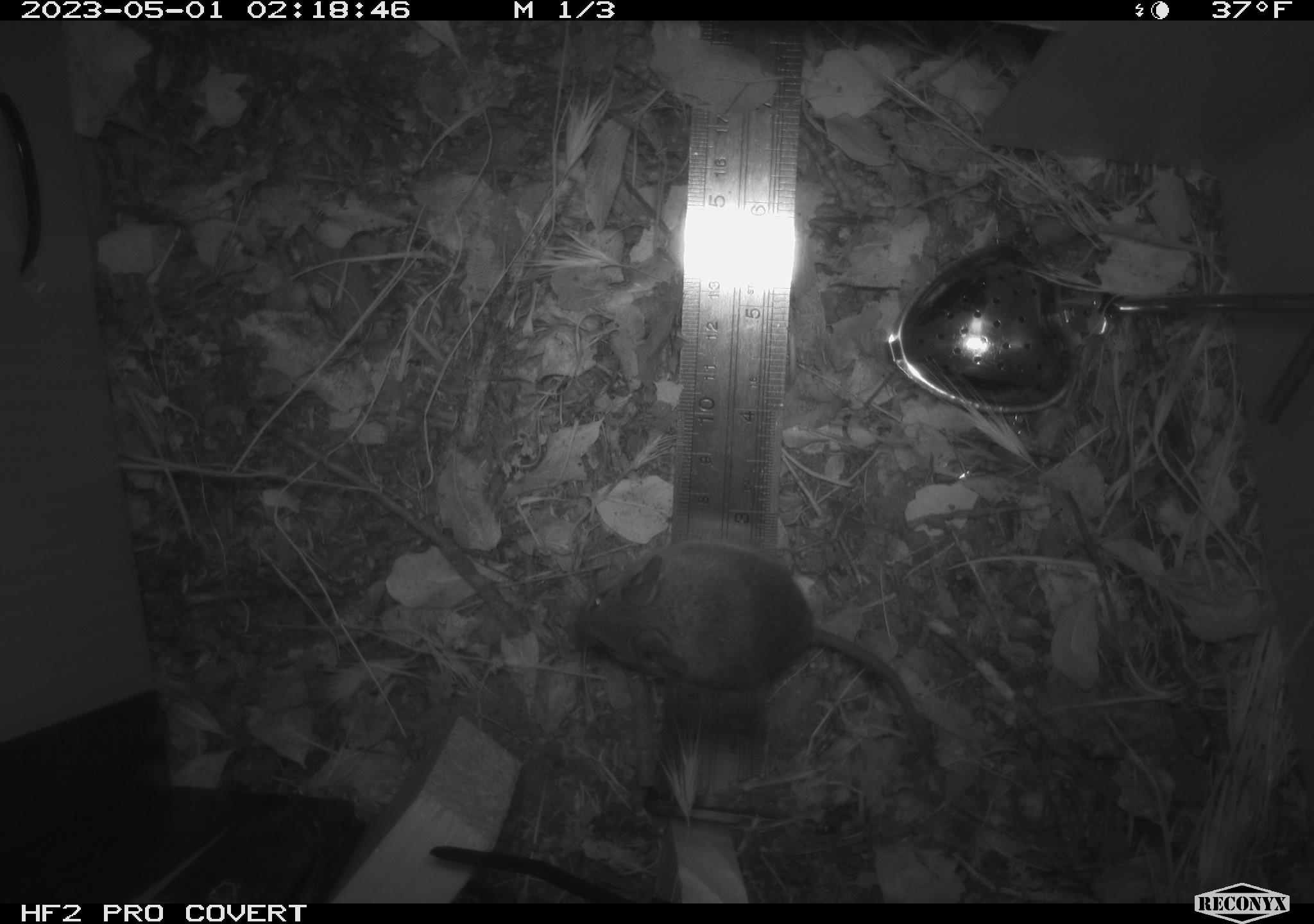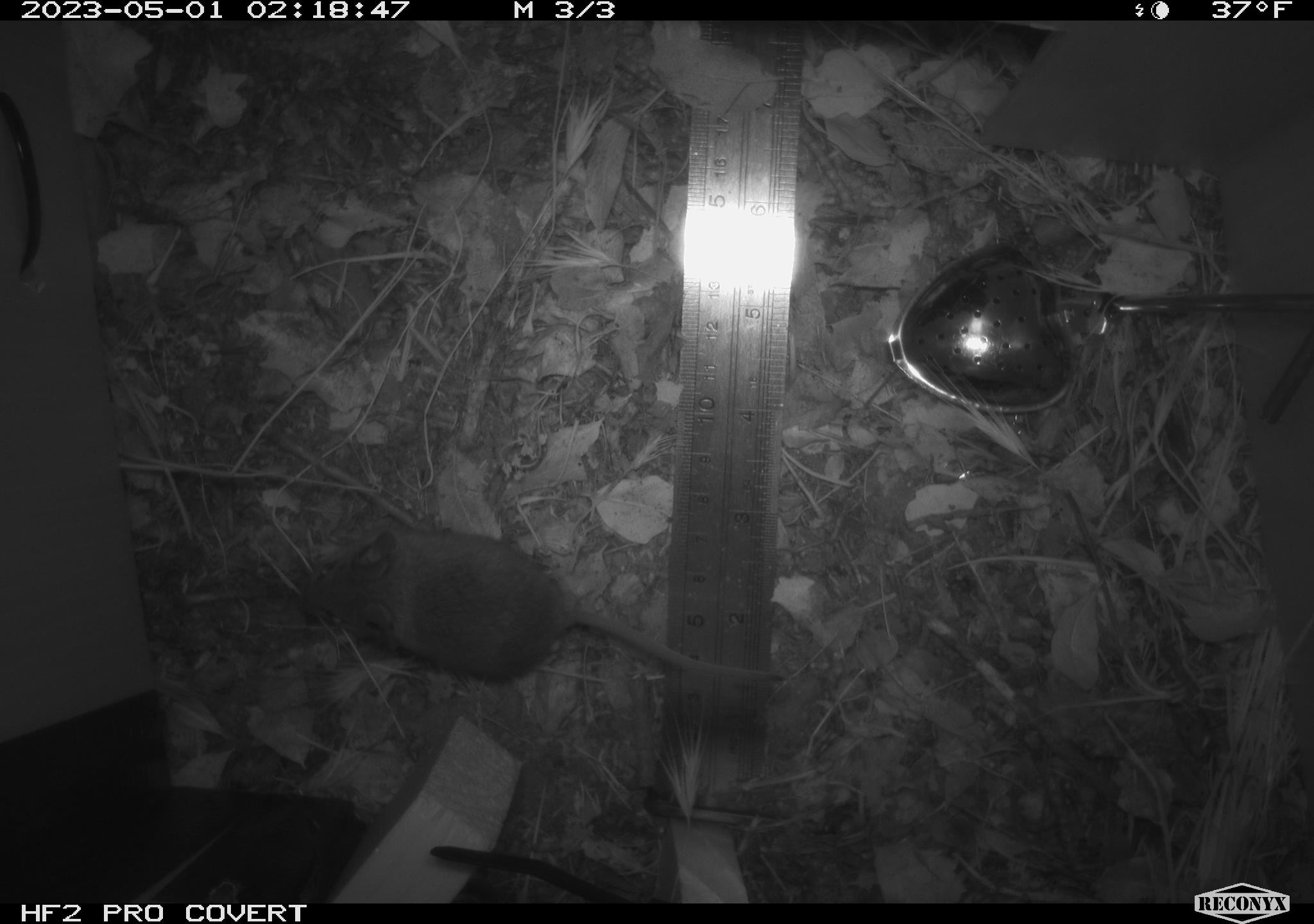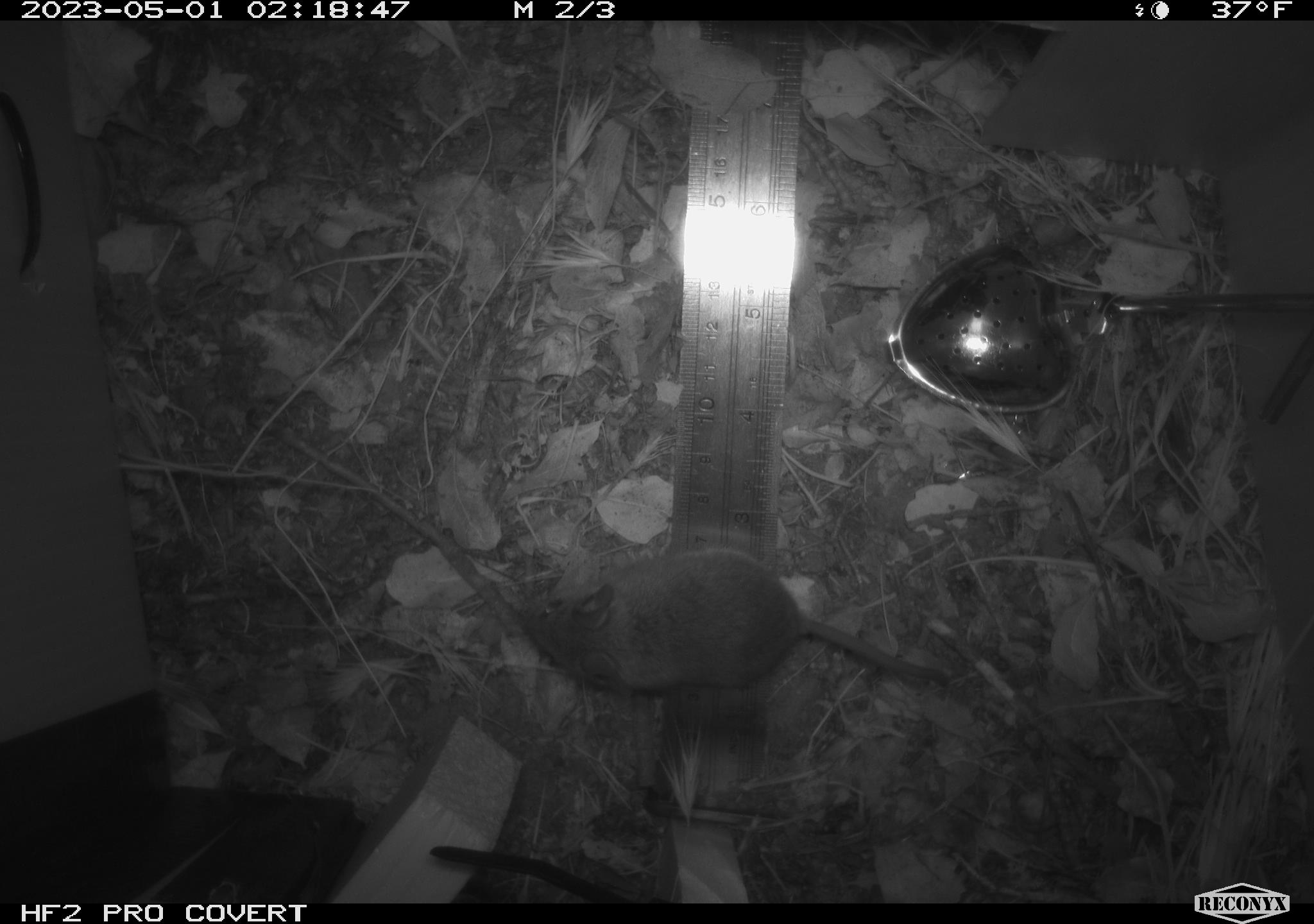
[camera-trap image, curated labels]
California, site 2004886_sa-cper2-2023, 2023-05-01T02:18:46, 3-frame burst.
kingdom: Animalia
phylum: Chordata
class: Mammalia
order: Rodentia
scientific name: Rodentia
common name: mouse species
Mouse species (Rodentia).